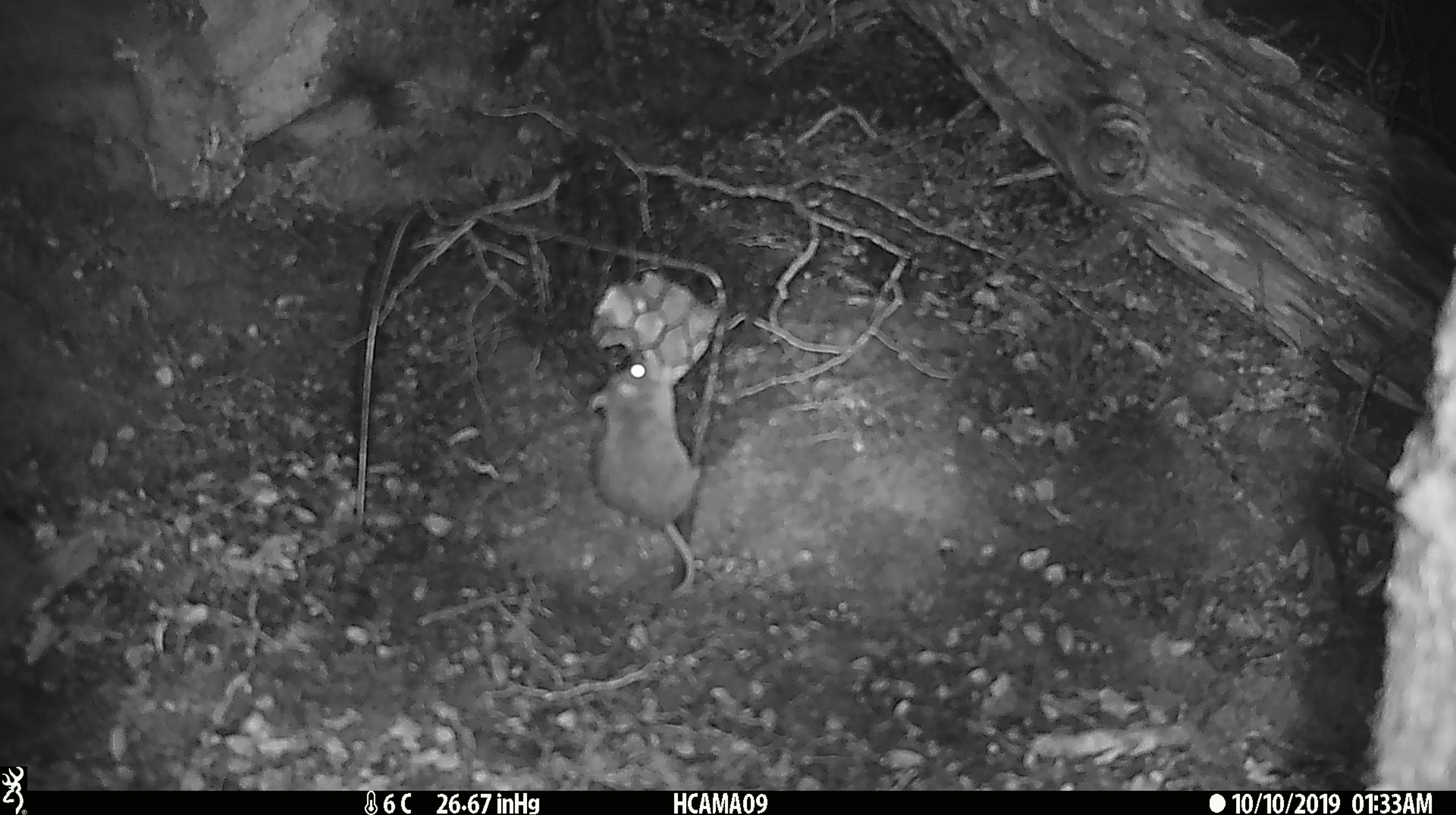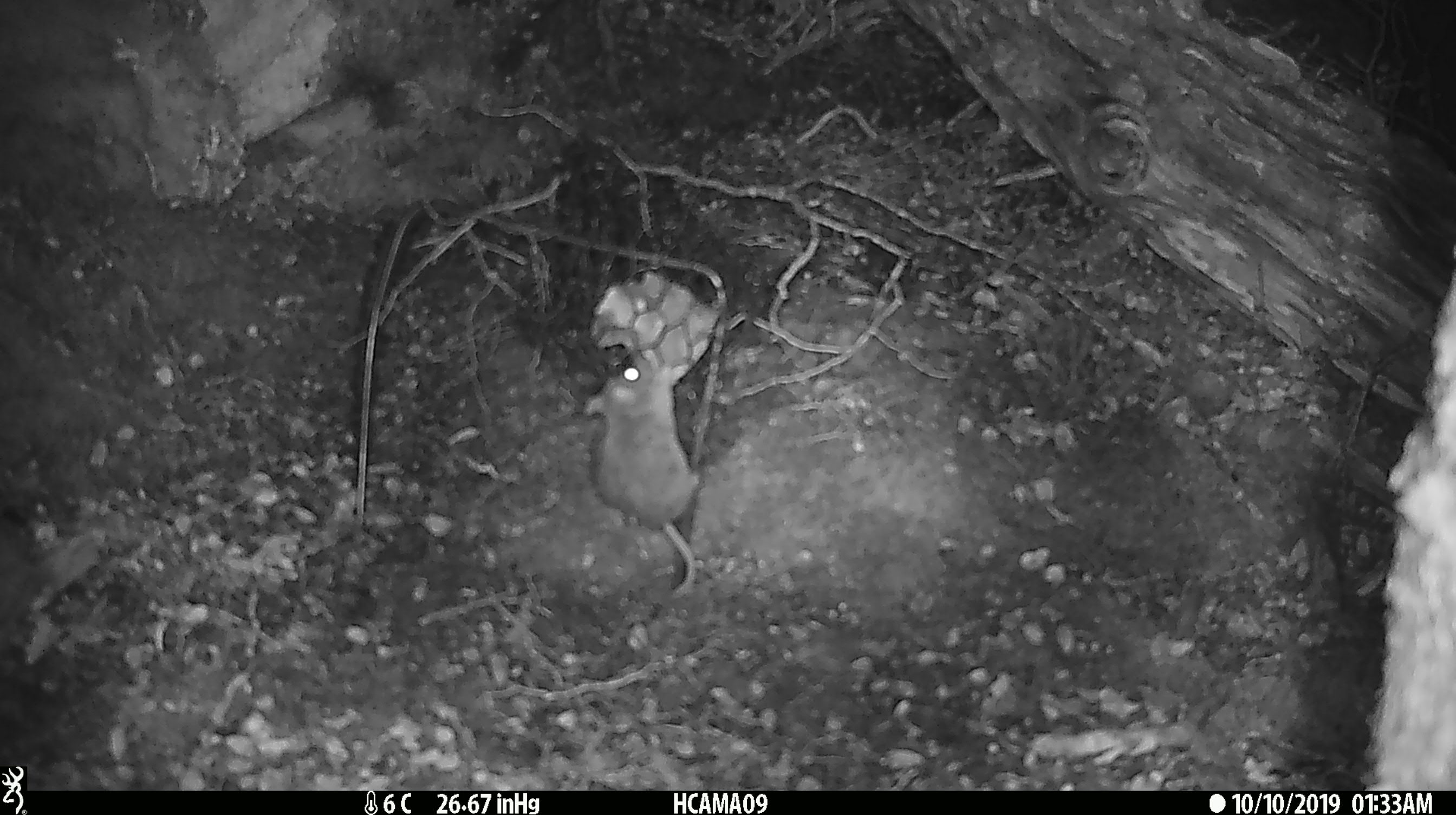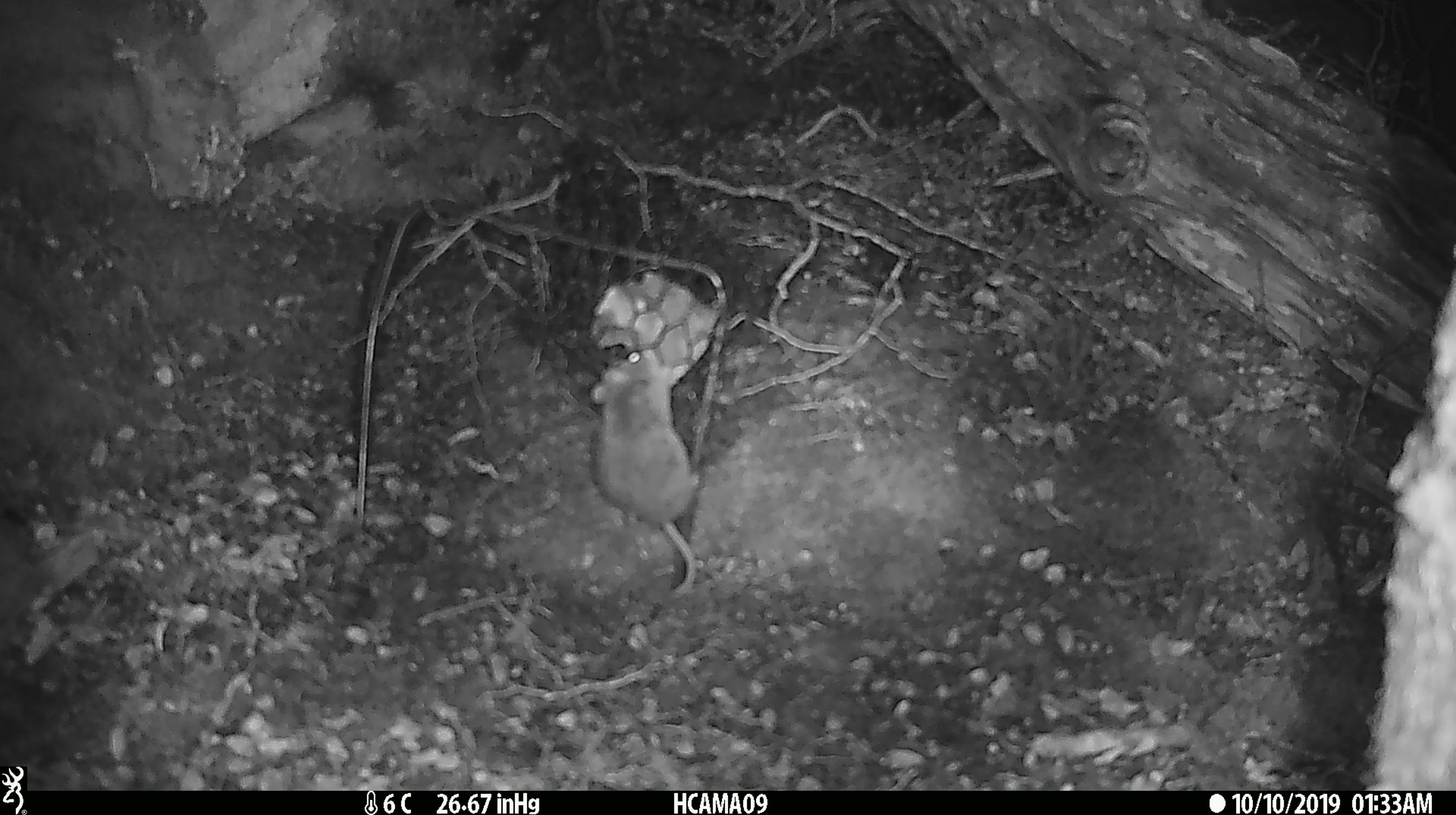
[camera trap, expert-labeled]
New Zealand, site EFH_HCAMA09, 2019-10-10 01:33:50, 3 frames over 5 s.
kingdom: Animalia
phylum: Chordata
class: Mammalia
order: Rodentia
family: Muridae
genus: Mus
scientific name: Mus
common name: mouse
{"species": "mouse (Mus)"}